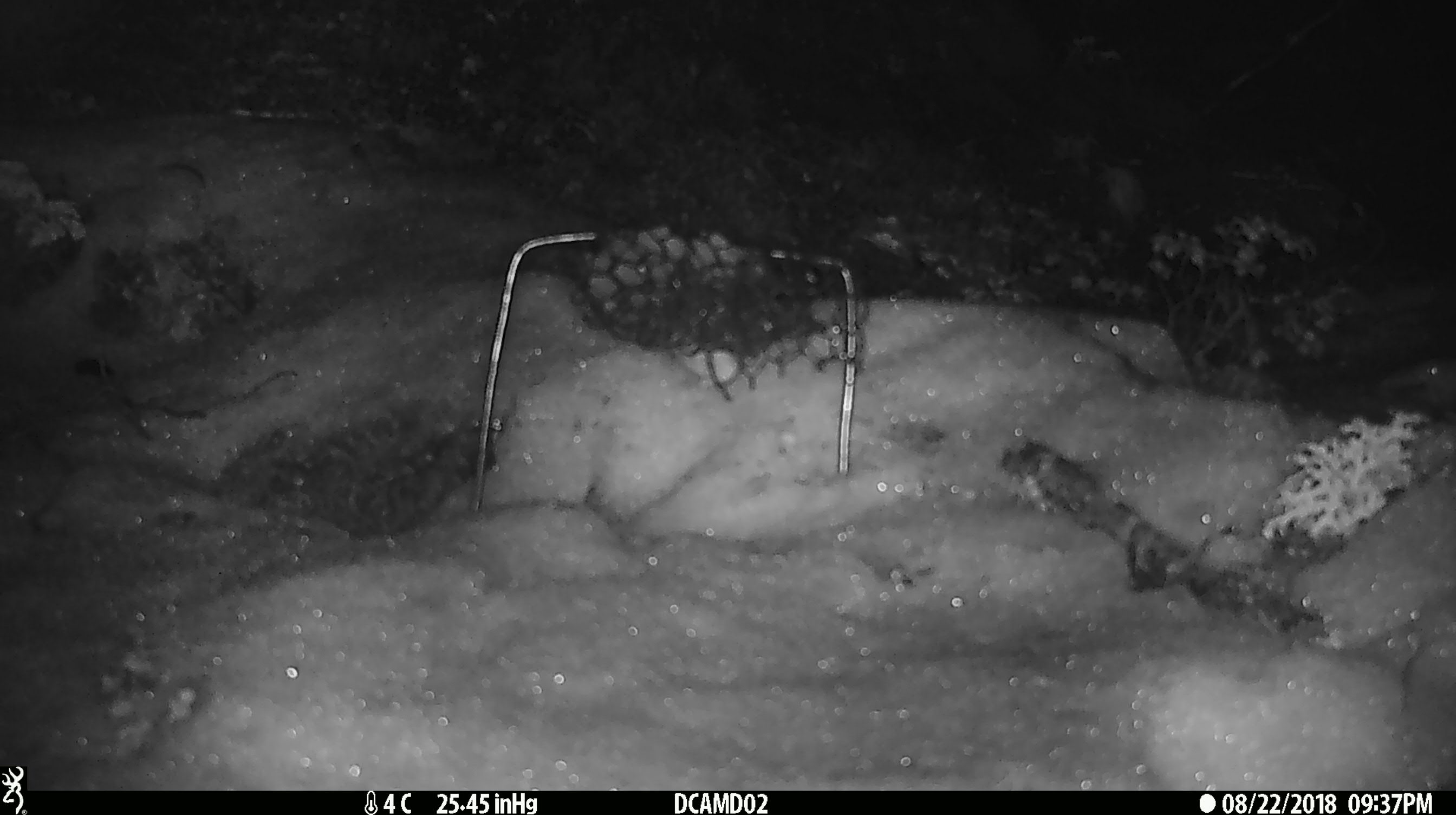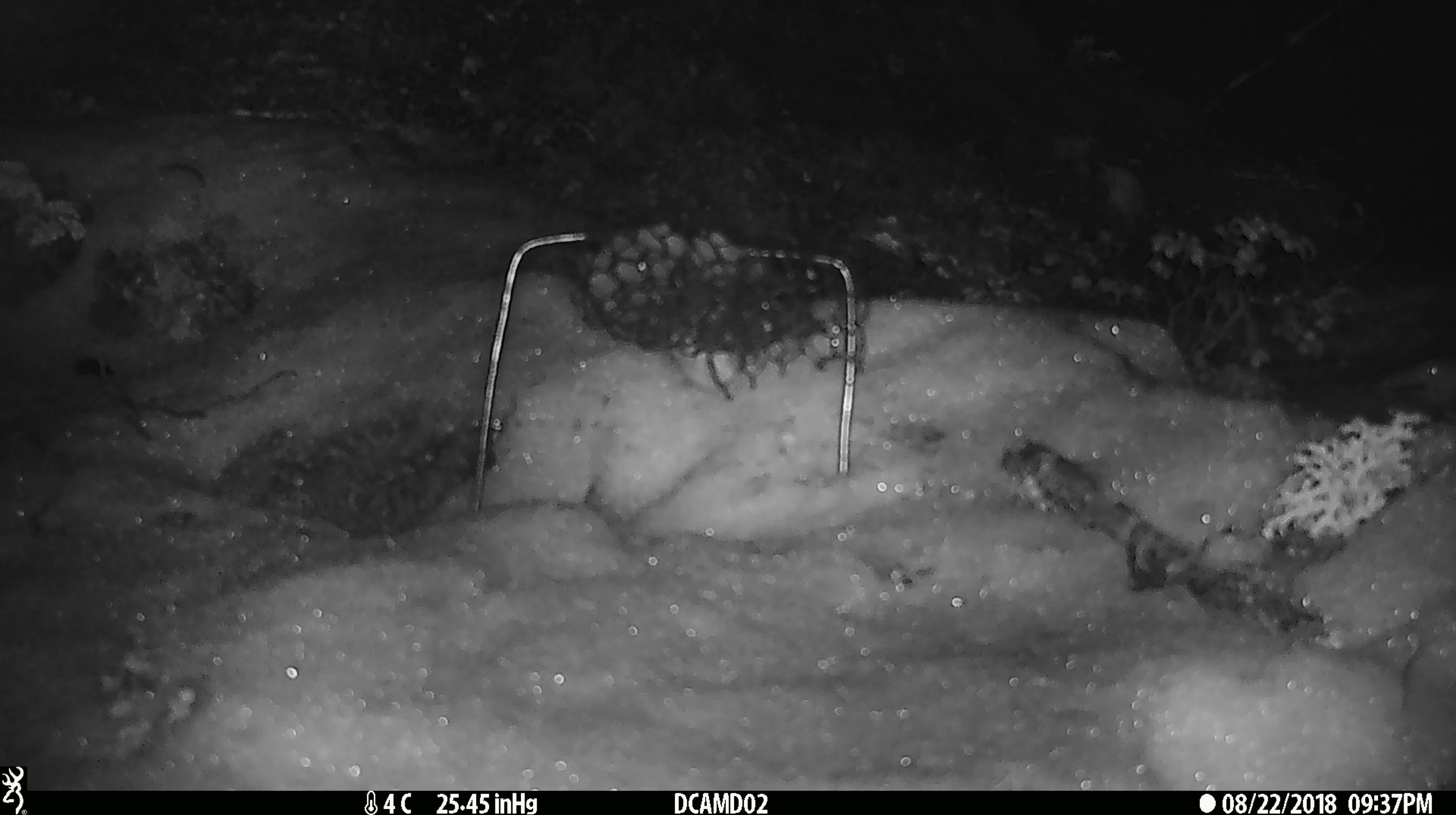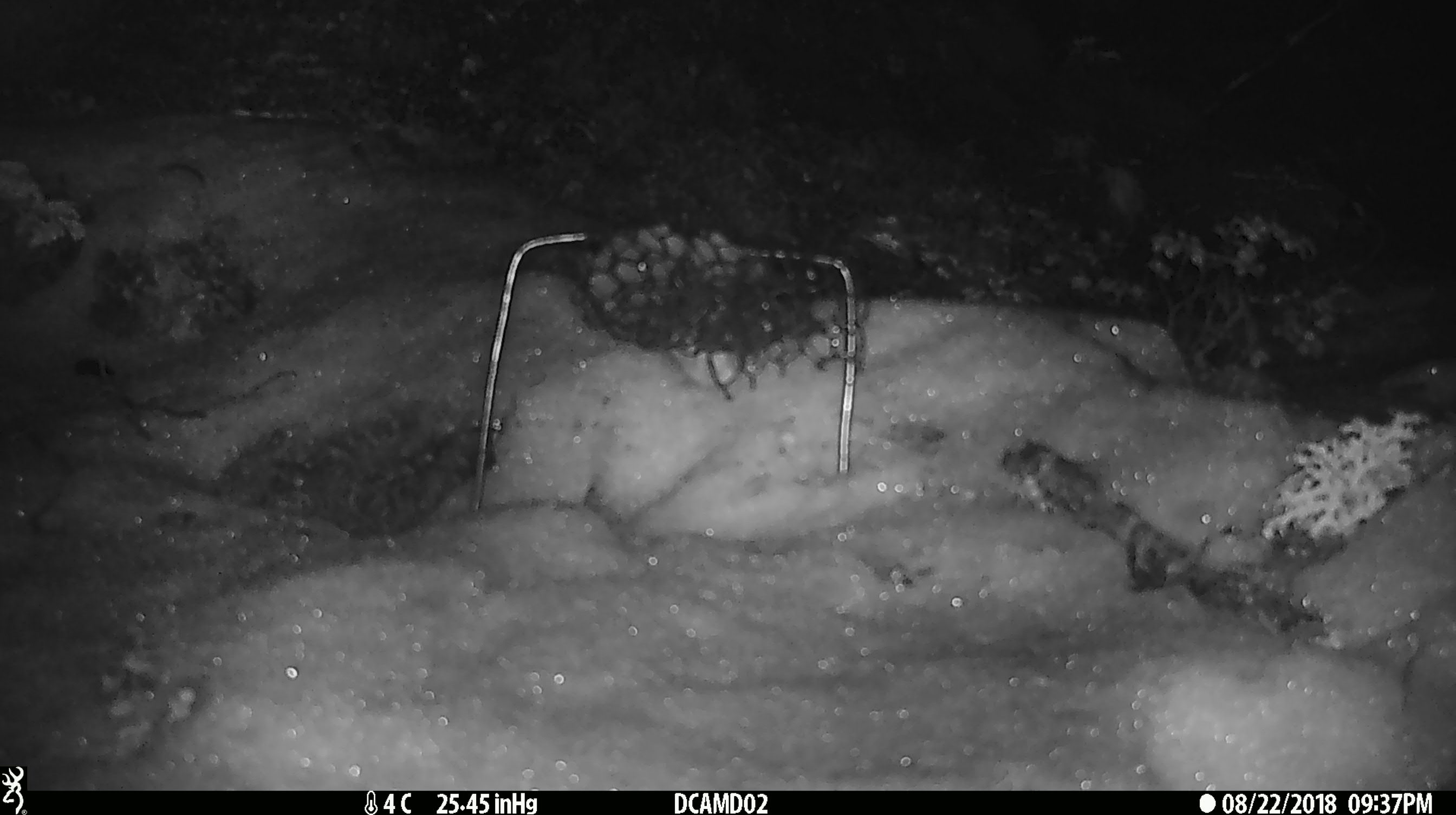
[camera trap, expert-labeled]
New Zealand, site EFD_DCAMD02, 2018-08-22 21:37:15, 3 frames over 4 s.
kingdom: Animalia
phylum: Chordata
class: Mammalia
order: Rodentia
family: Muridae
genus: Mus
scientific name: Mus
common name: mouse